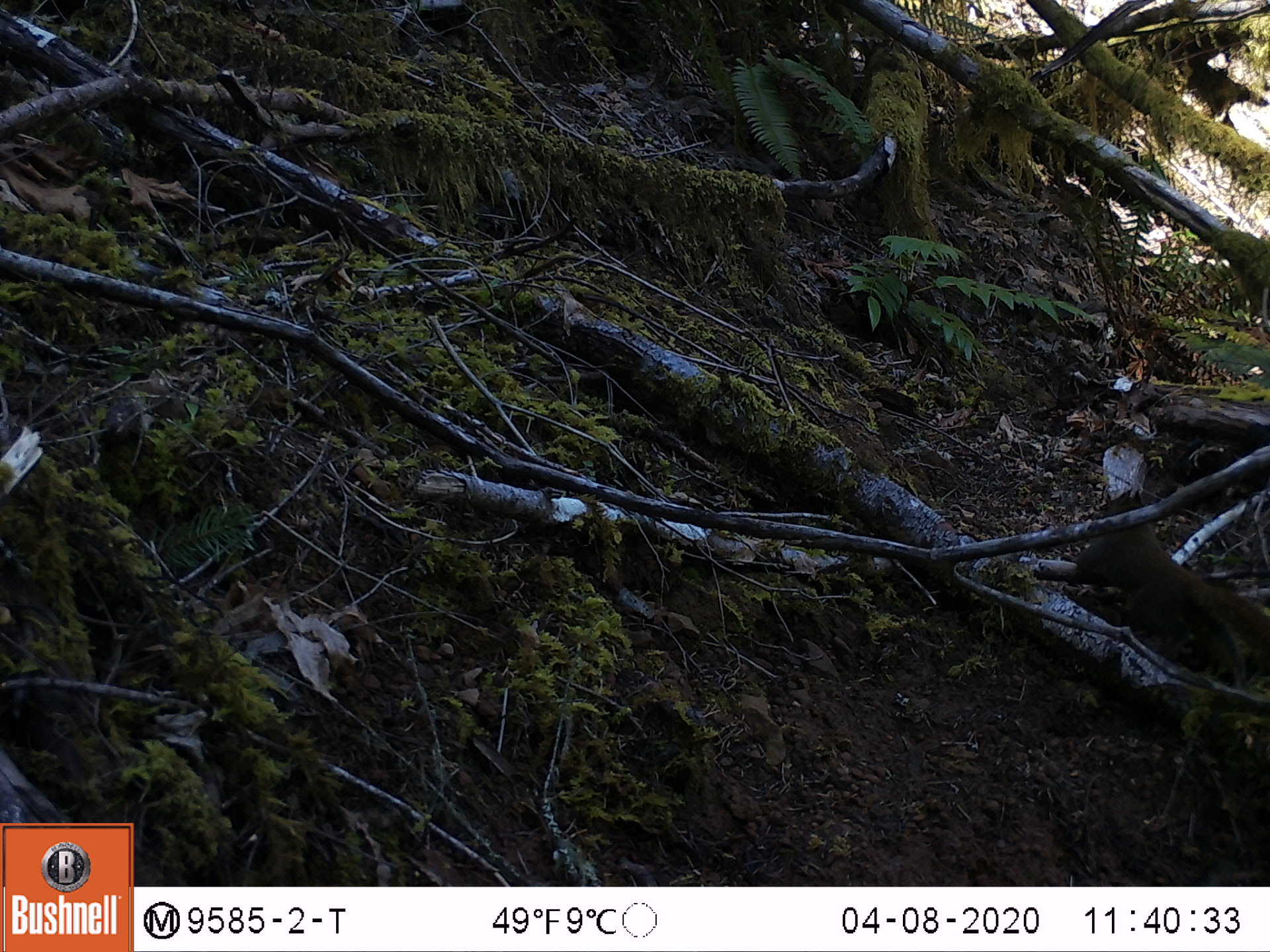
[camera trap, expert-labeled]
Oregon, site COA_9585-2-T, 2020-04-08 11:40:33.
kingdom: Animalia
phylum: Chordata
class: Mammalia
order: Rodentia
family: Sciuridae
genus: Tamiasciurus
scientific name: Tamiasciurus douglasii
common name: douglas squirrel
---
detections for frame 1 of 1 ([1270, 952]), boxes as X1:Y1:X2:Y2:
douglas squirrel: 1088:495:1264:686